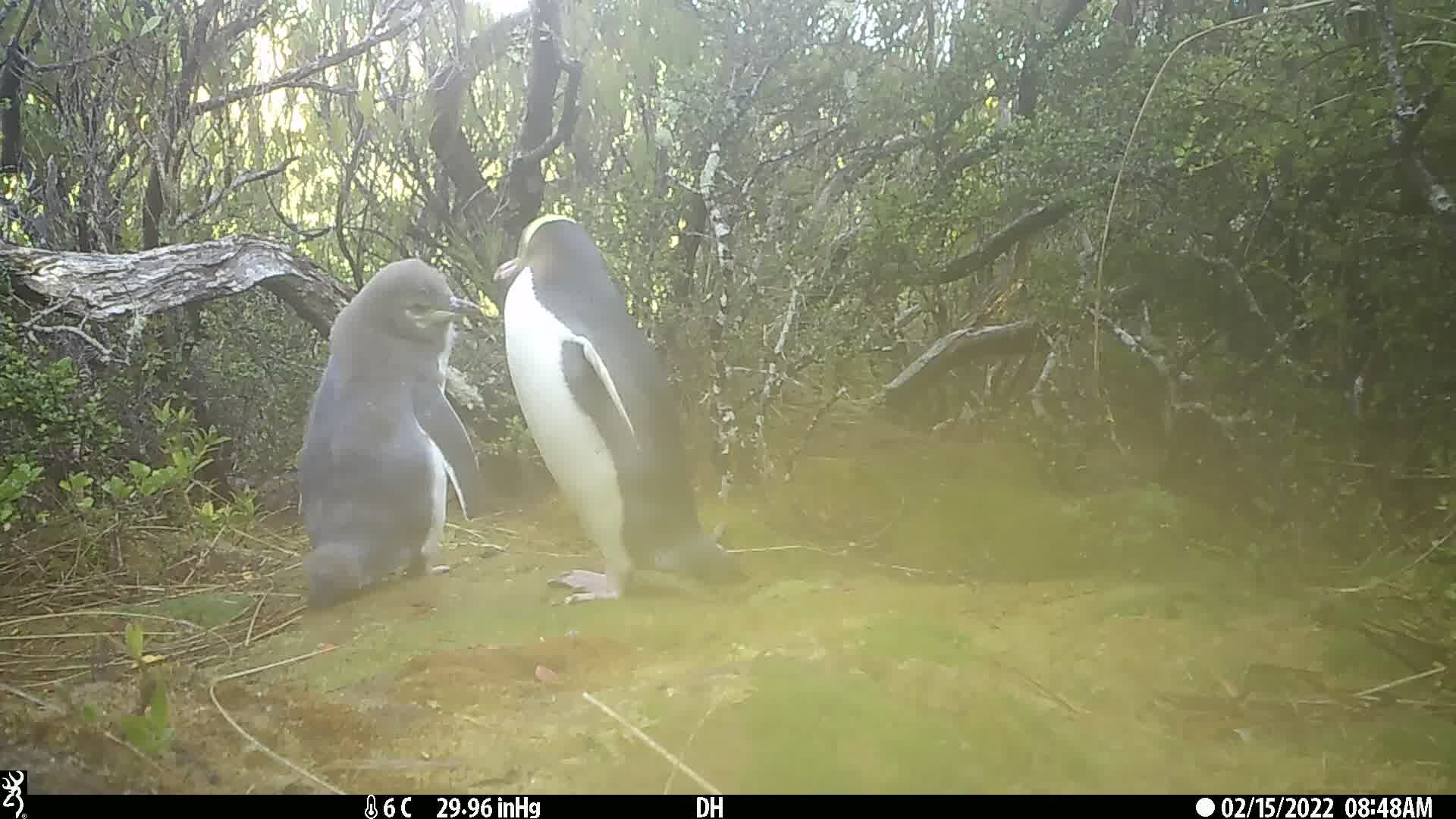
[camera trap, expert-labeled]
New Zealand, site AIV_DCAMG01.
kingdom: Animalia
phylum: Chordata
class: Aves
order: Sphenisciformes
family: Spheniscidae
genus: Megadyptes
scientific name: Megadyptes antipodes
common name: yellow-eyed penguin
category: yellow eyed penguin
Yellow eyed penguin (yellow-eyed penguin) (Megadyptes antipodes).